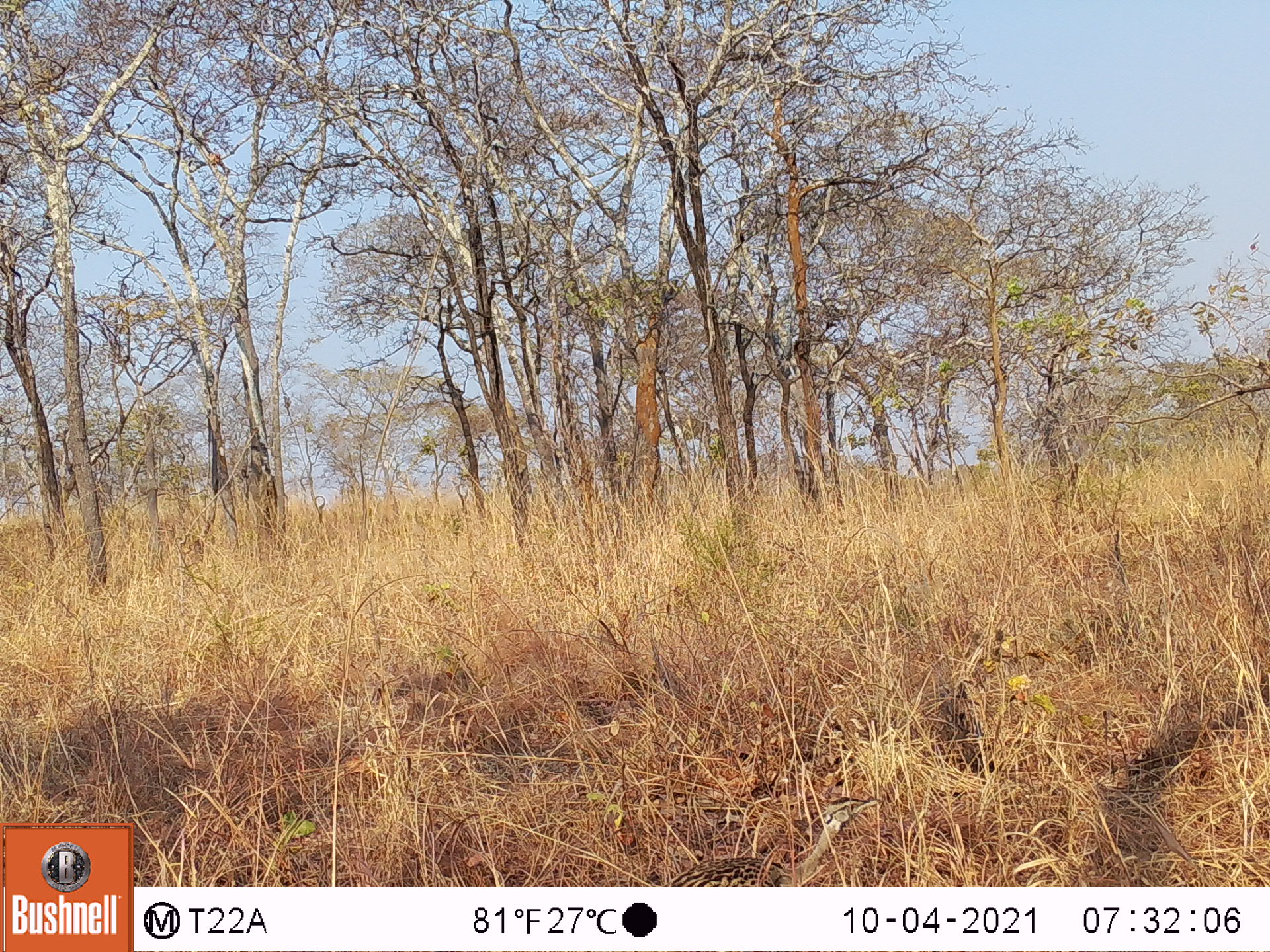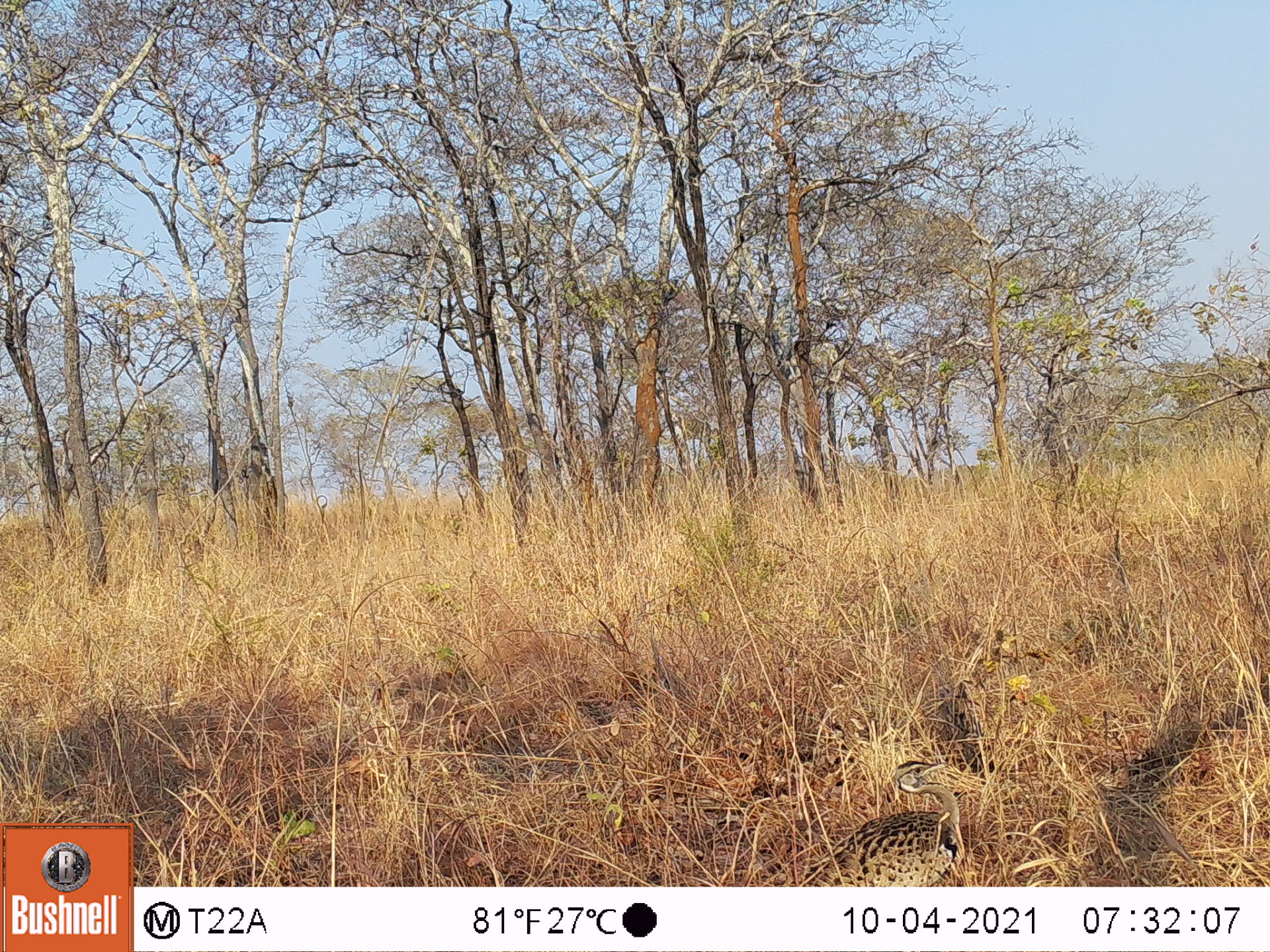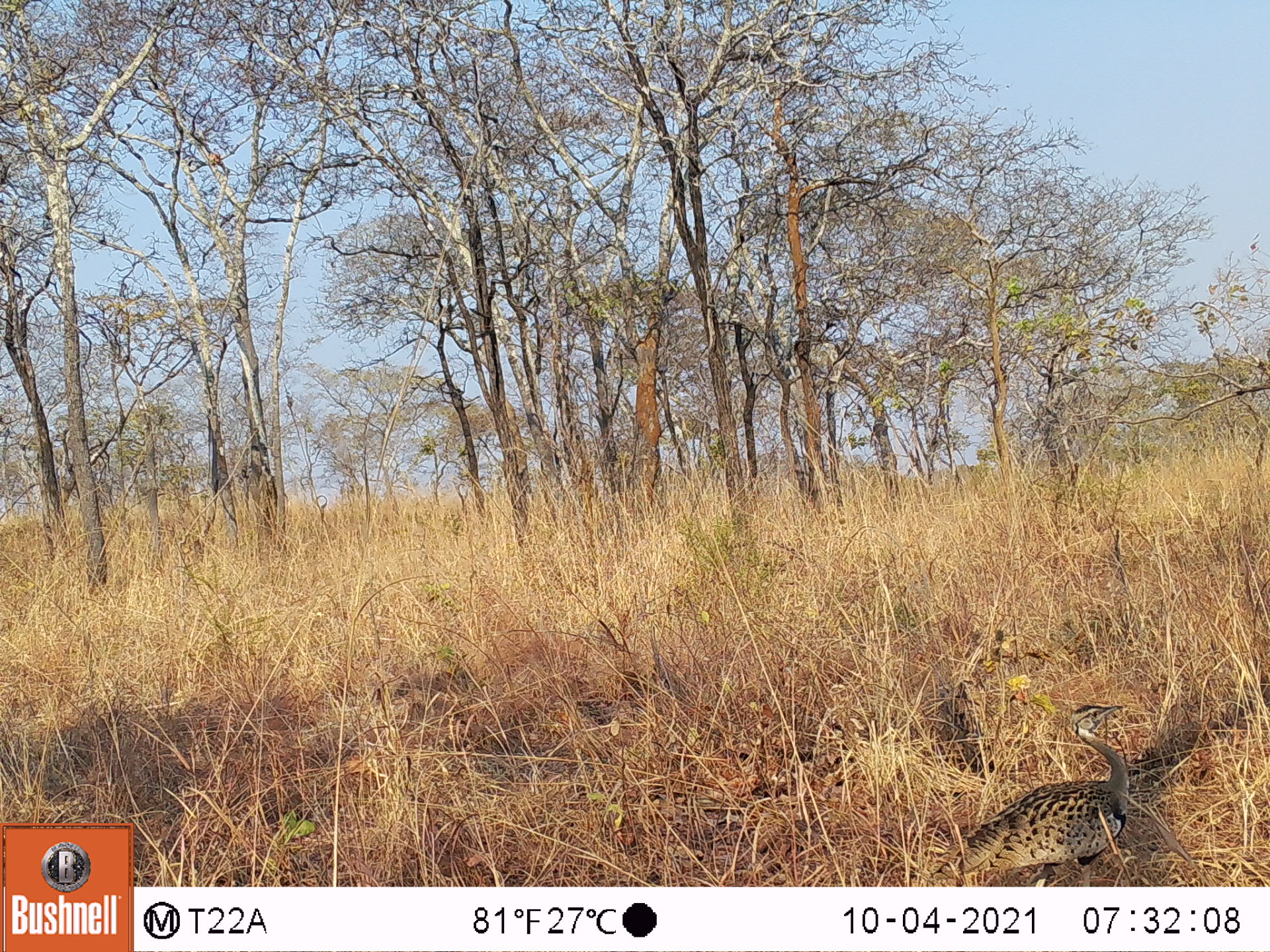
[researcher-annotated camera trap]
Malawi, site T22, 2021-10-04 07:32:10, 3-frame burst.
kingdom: Animalia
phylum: Chordata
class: Aves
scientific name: Aves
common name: bird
Bird (Aves), count 1.